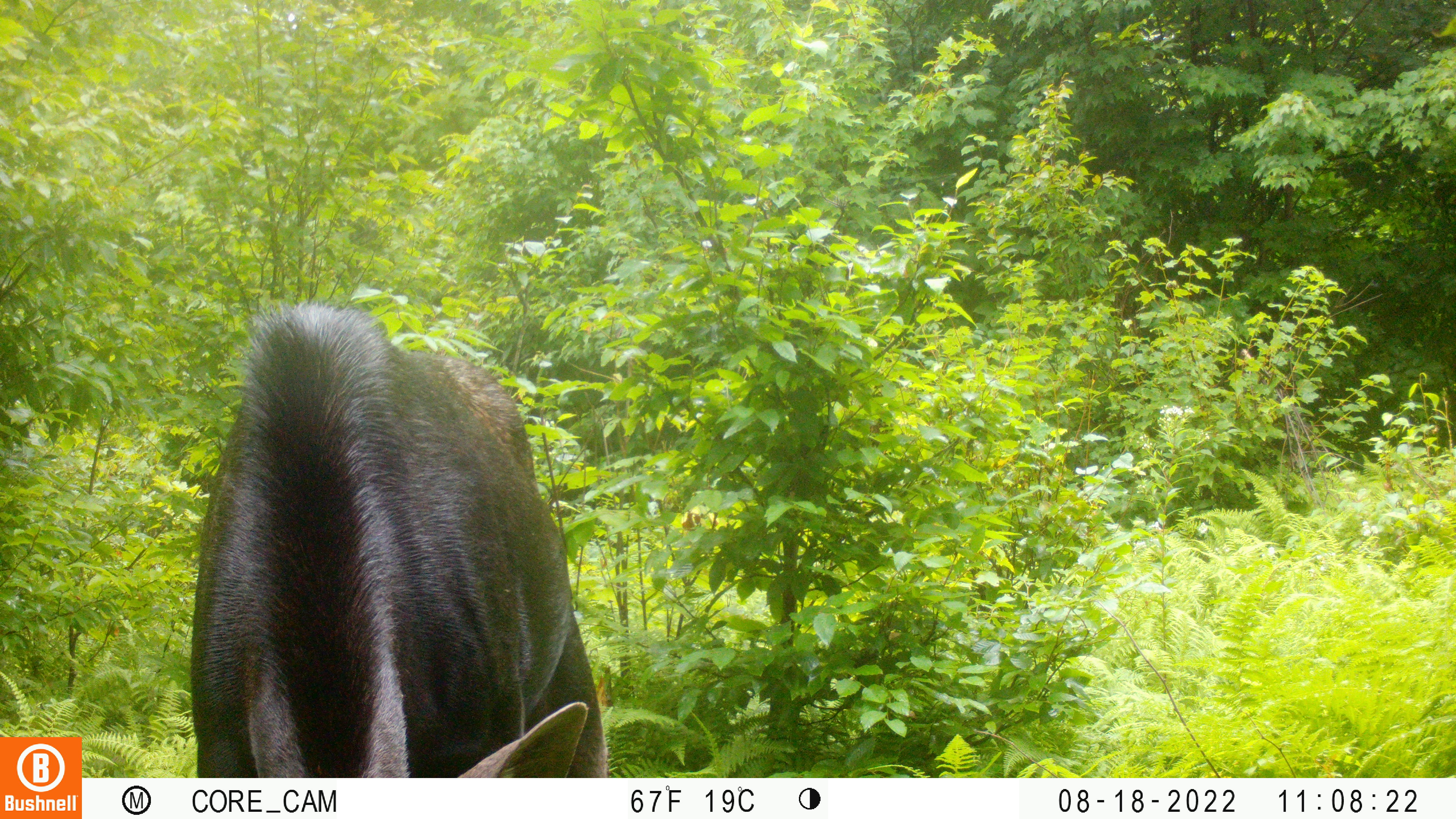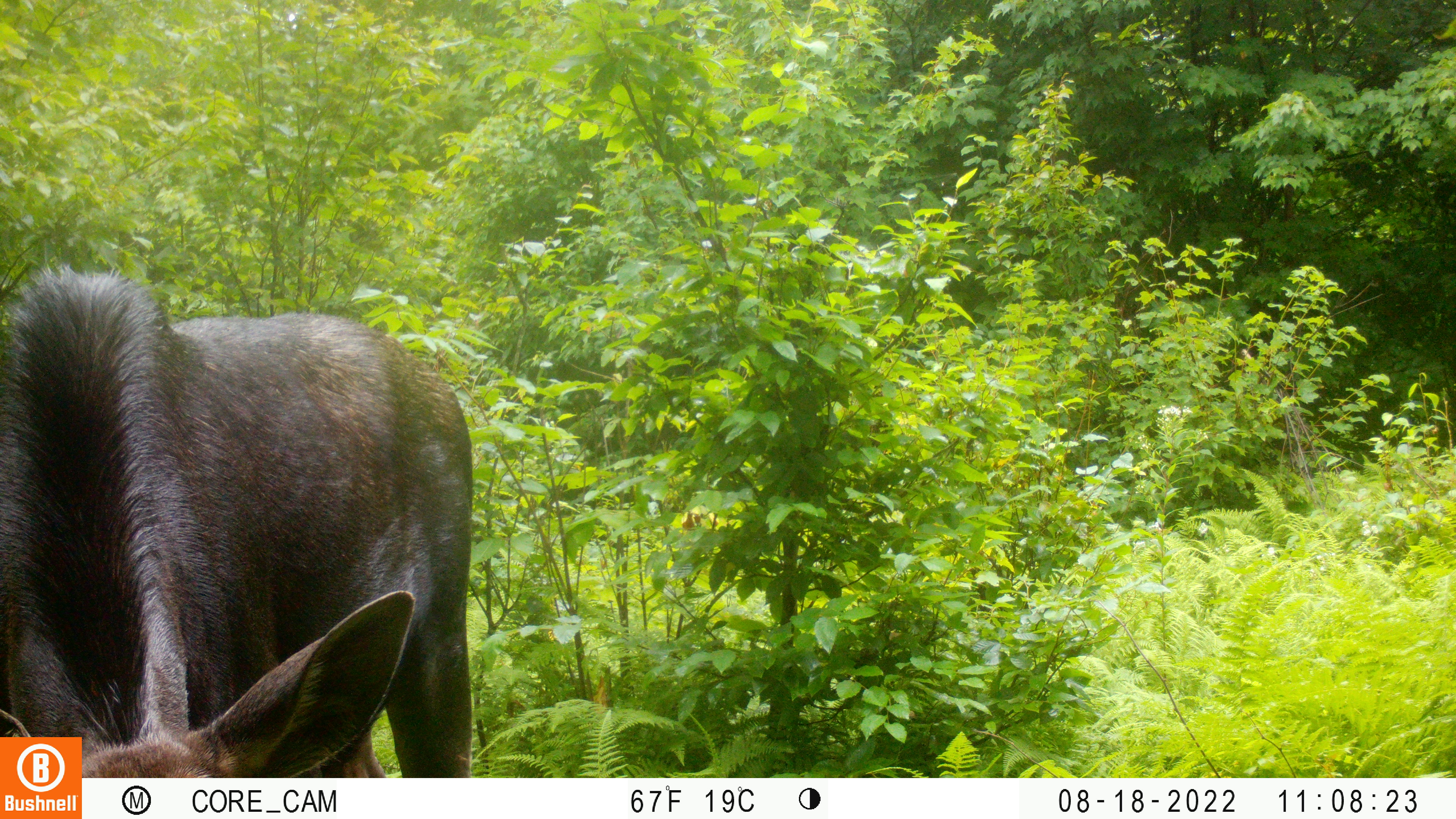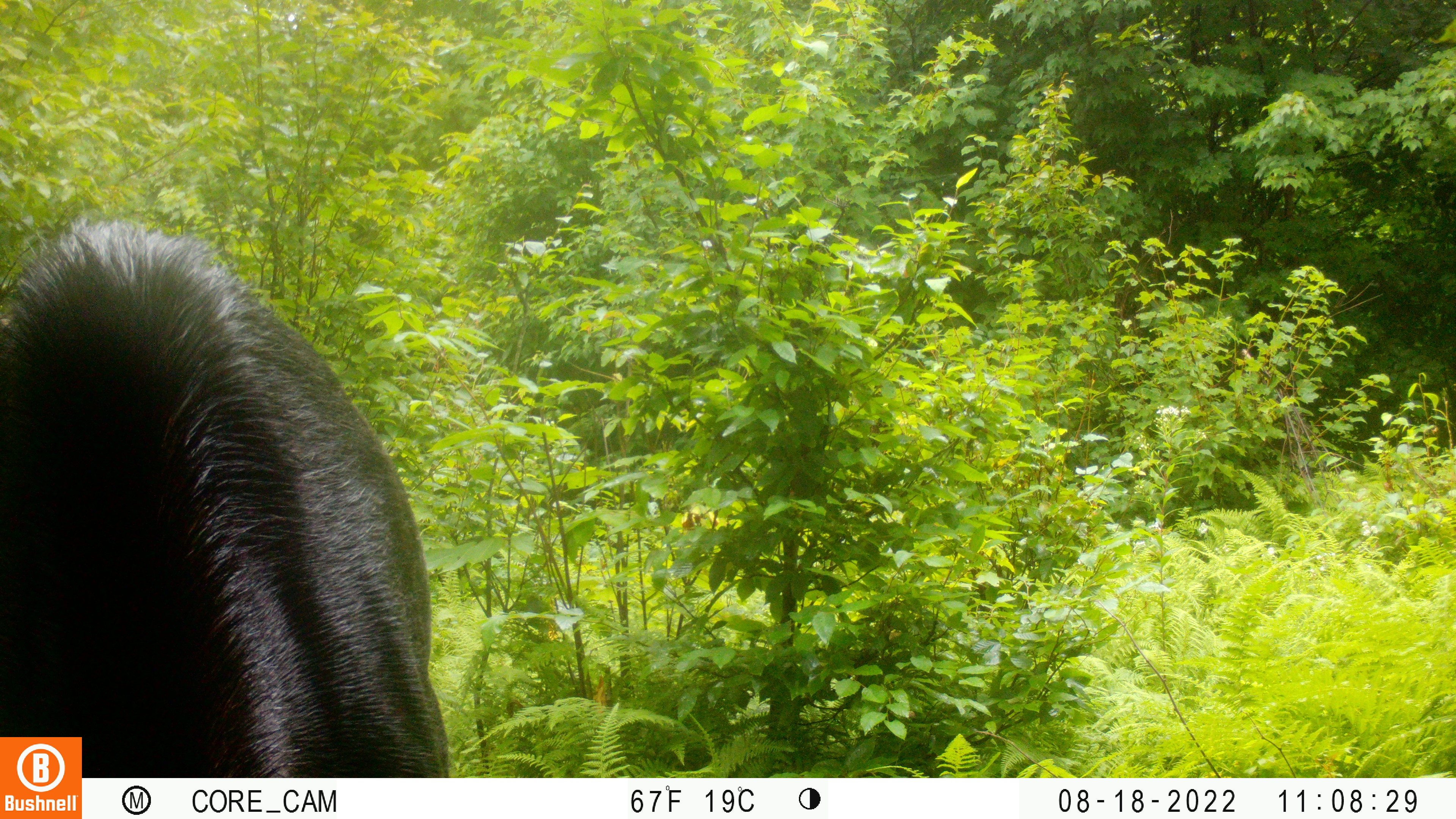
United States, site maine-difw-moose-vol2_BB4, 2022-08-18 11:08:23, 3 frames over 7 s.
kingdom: Animalia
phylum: Chordata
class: Mammalia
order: Artiodactyla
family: Cervidae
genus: Alces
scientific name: Alces alces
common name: moose